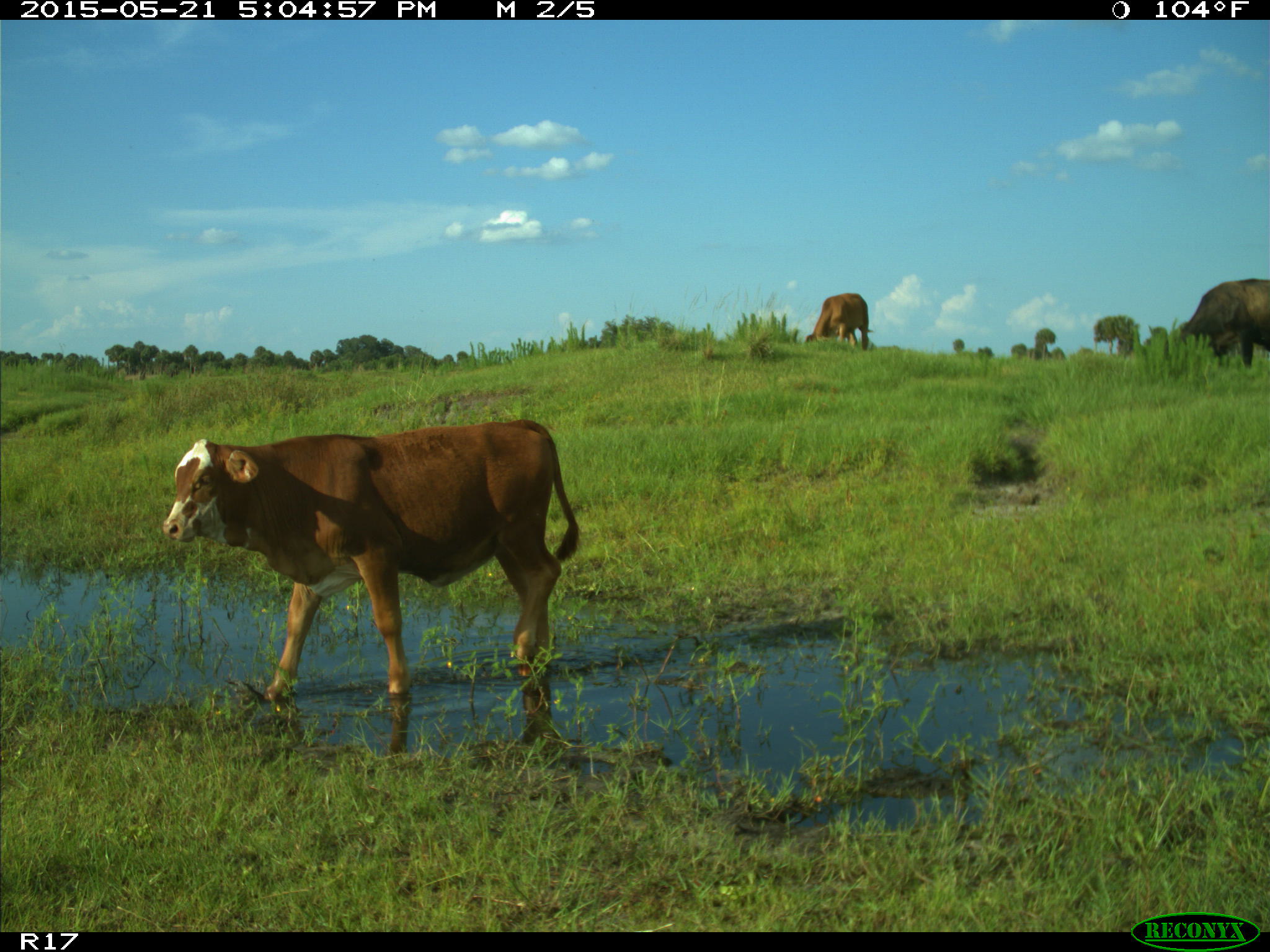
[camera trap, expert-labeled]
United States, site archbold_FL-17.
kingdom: Animalia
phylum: Chordata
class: Mammalia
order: Artiodactyla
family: Bovidae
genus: Bos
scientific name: Bos taurus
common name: domestic cow